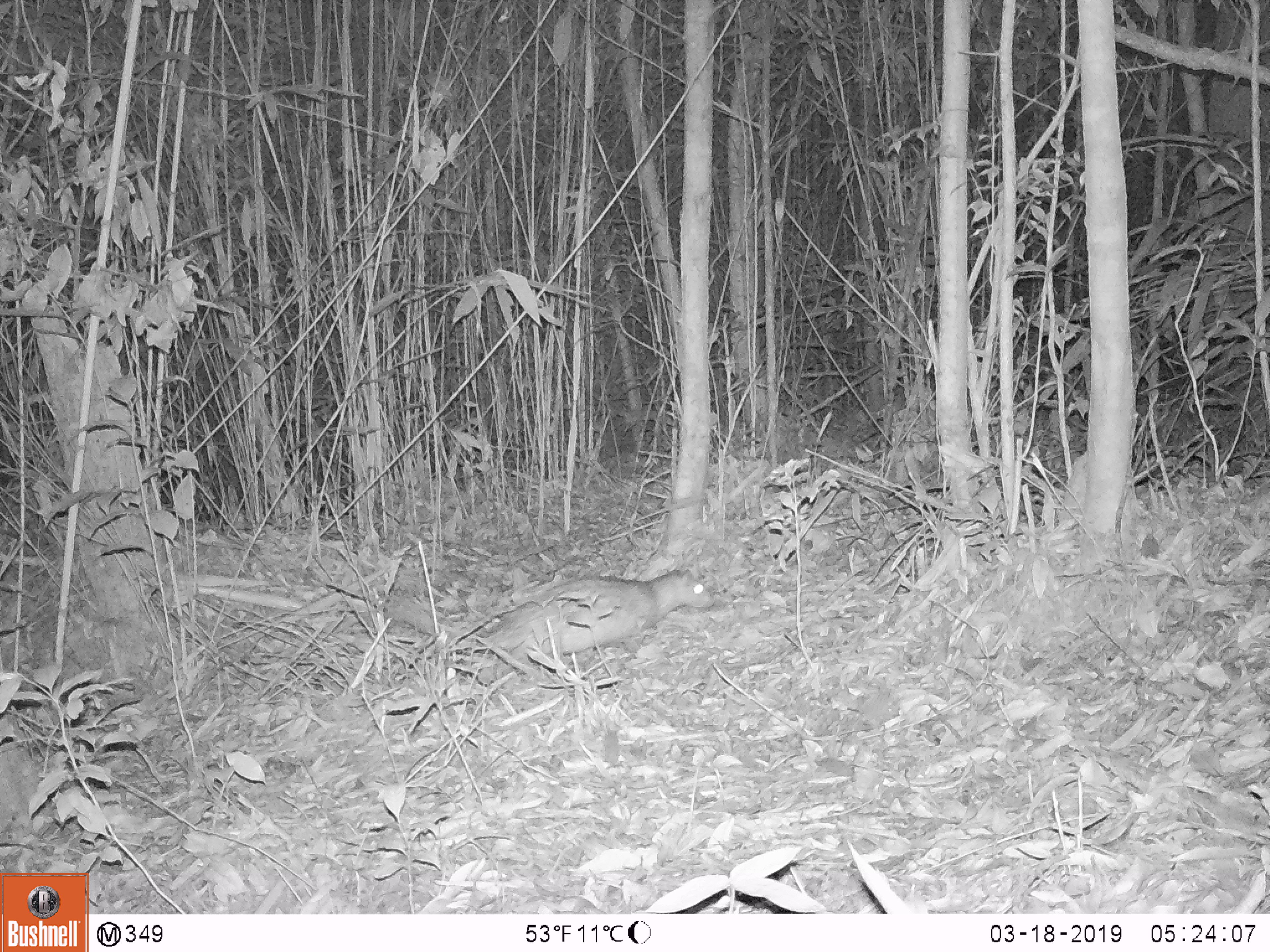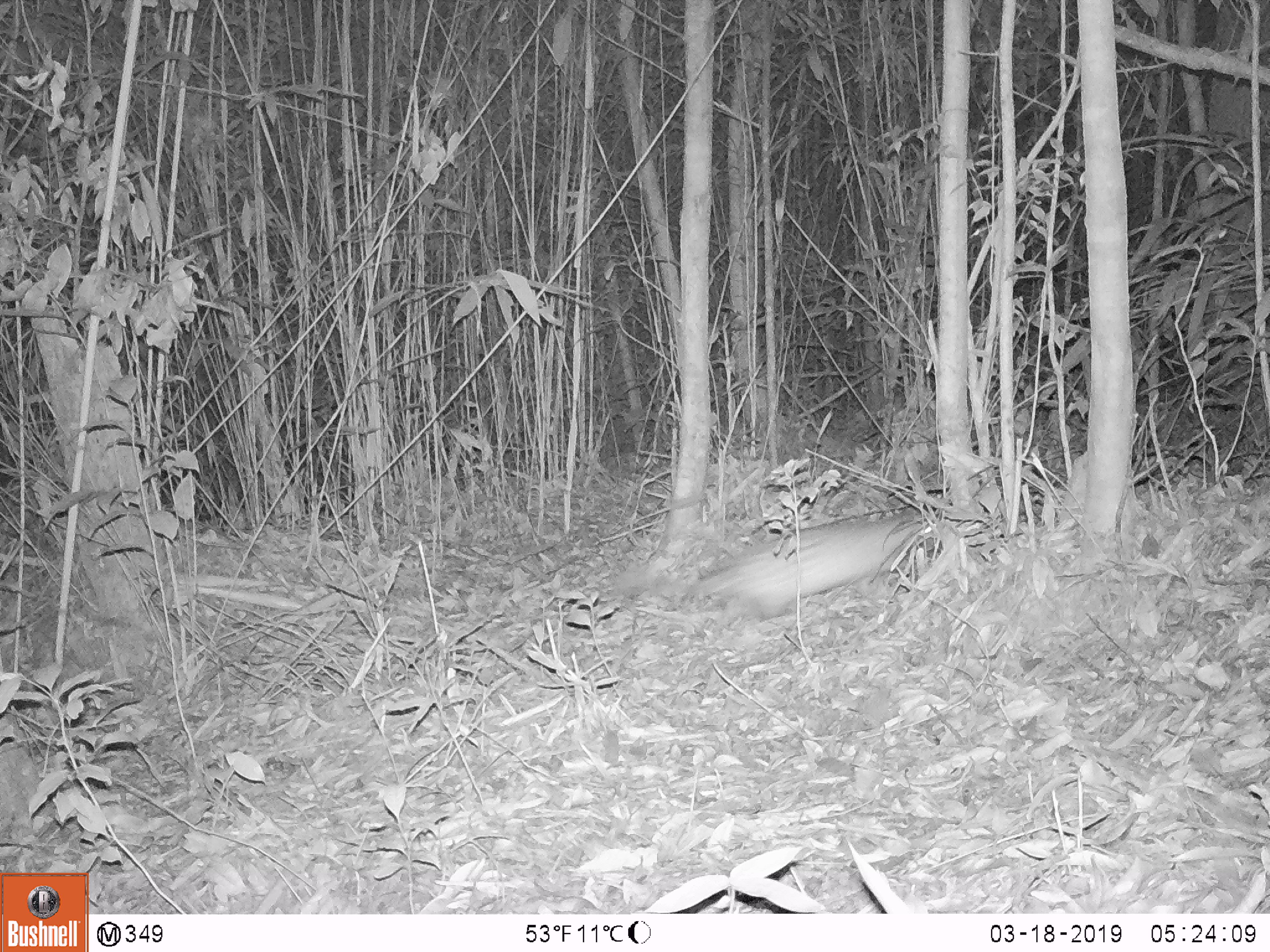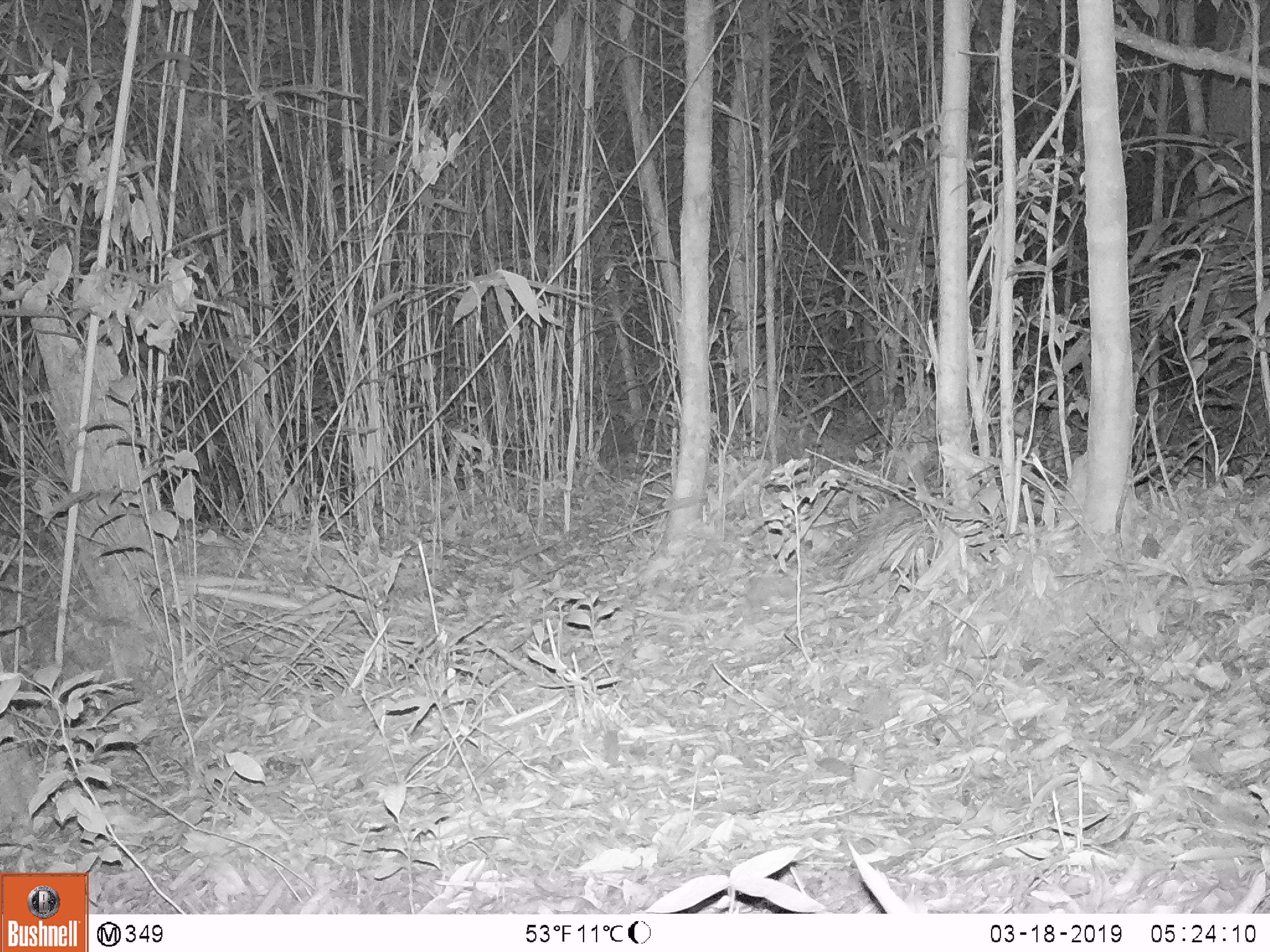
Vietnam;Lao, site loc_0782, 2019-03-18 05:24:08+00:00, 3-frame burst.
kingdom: Animalia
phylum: Chordata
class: Mammalia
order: Rodentia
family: Hystricidae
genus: Atherurus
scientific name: Atherurus macrourus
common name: asiatic brush-tailed porcupine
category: asiatic brush tailed porcupine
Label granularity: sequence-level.